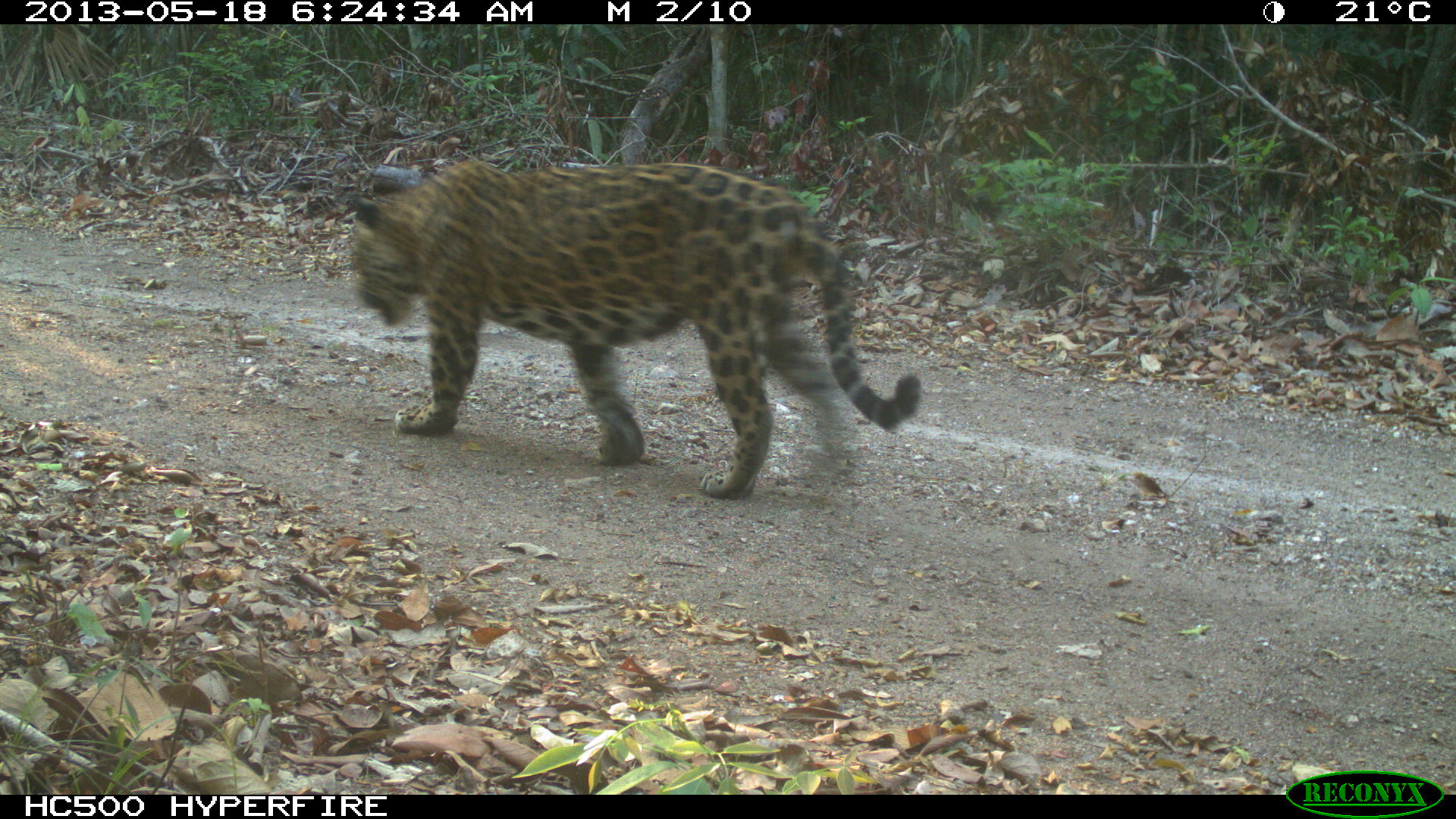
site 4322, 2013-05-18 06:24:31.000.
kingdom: Animalia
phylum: Chordata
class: Mammalia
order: Carnivora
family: Felidae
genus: Panthera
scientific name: Panthera onca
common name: jaguar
Panthera onca (jaguar), count 1, sex male.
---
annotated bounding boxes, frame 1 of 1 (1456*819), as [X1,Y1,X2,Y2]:
panthera onca: [350,158,921,499]